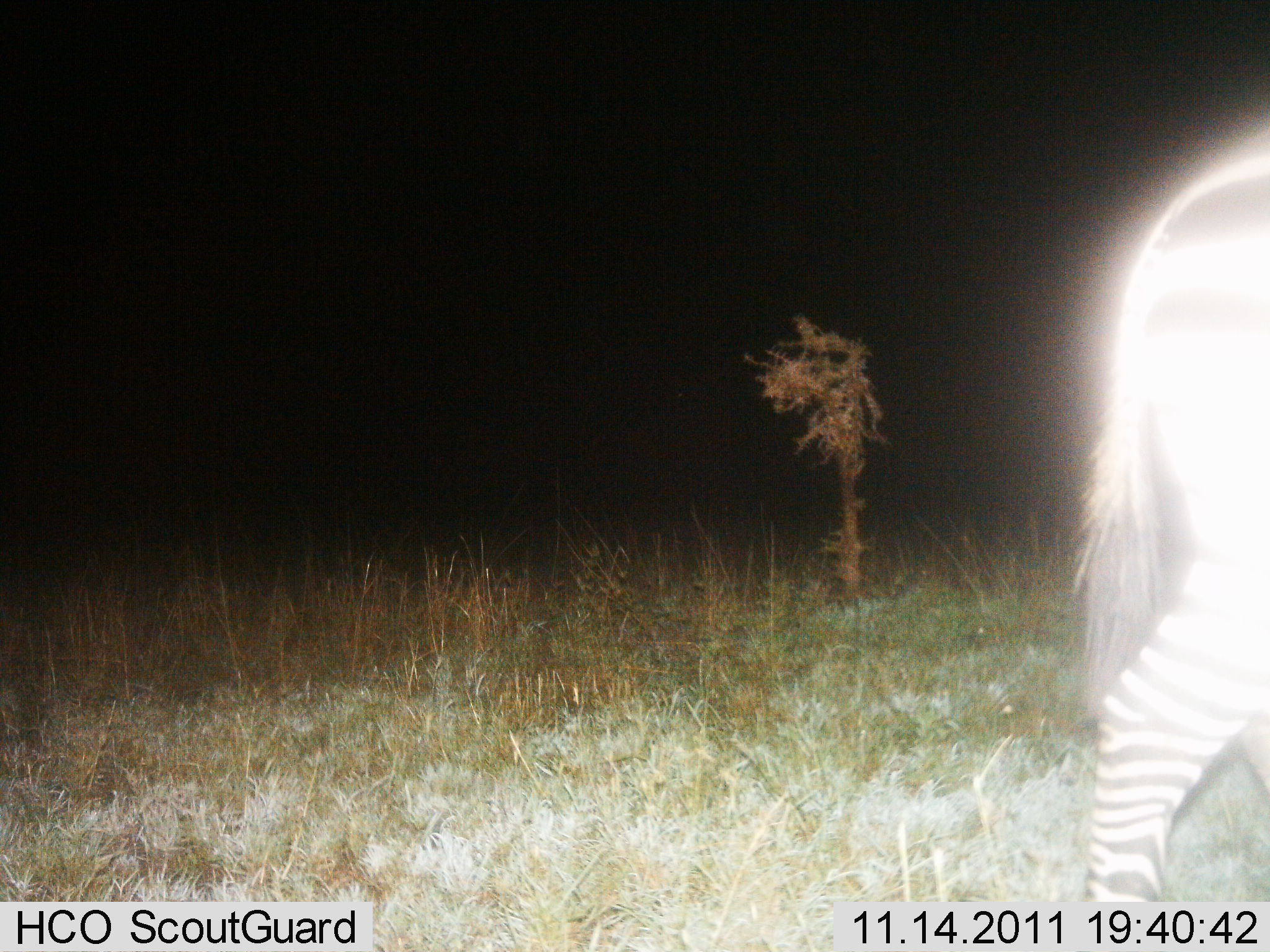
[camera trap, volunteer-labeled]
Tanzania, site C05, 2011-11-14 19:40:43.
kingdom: Animalia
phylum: Chordata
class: Mammalia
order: Perissodactyla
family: Equidae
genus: Equus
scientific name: Equus quagga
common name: plains zebra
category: zebra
Zebra (plains zebra) (Equus quagga), count 1. Behavior (volunteer vote fractions): standing 38%, resting 0%, moving 69%, interacting 0%. Young present (vote fraction): 0%. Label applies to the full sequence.